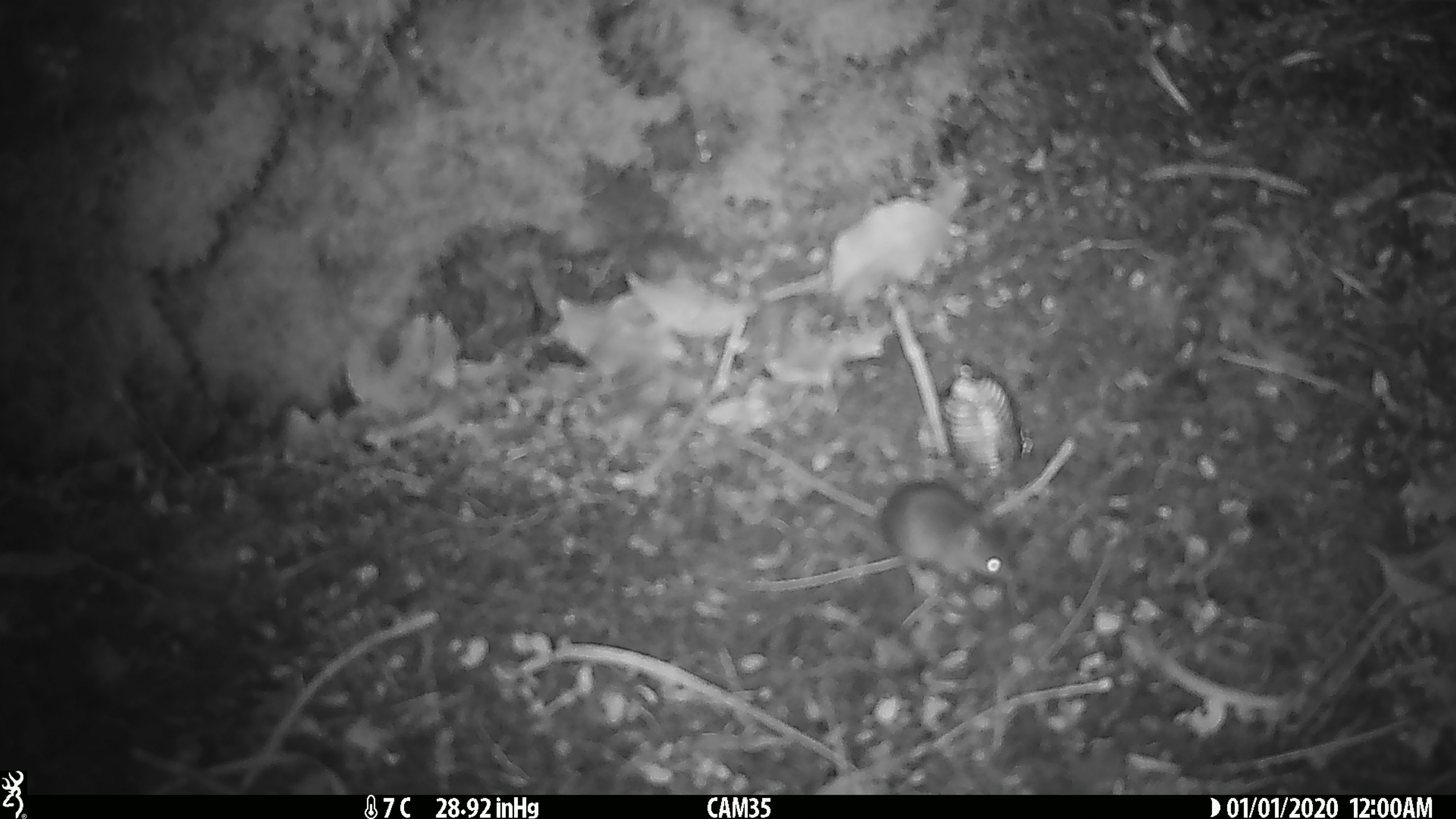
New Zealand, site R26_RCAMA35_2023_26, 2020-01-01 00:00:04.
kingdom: Animalia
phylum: Chordata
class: Mammalia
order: Rodentia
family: Muridae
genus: Mus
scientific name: Mus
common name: mouse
Mouse (Mus).